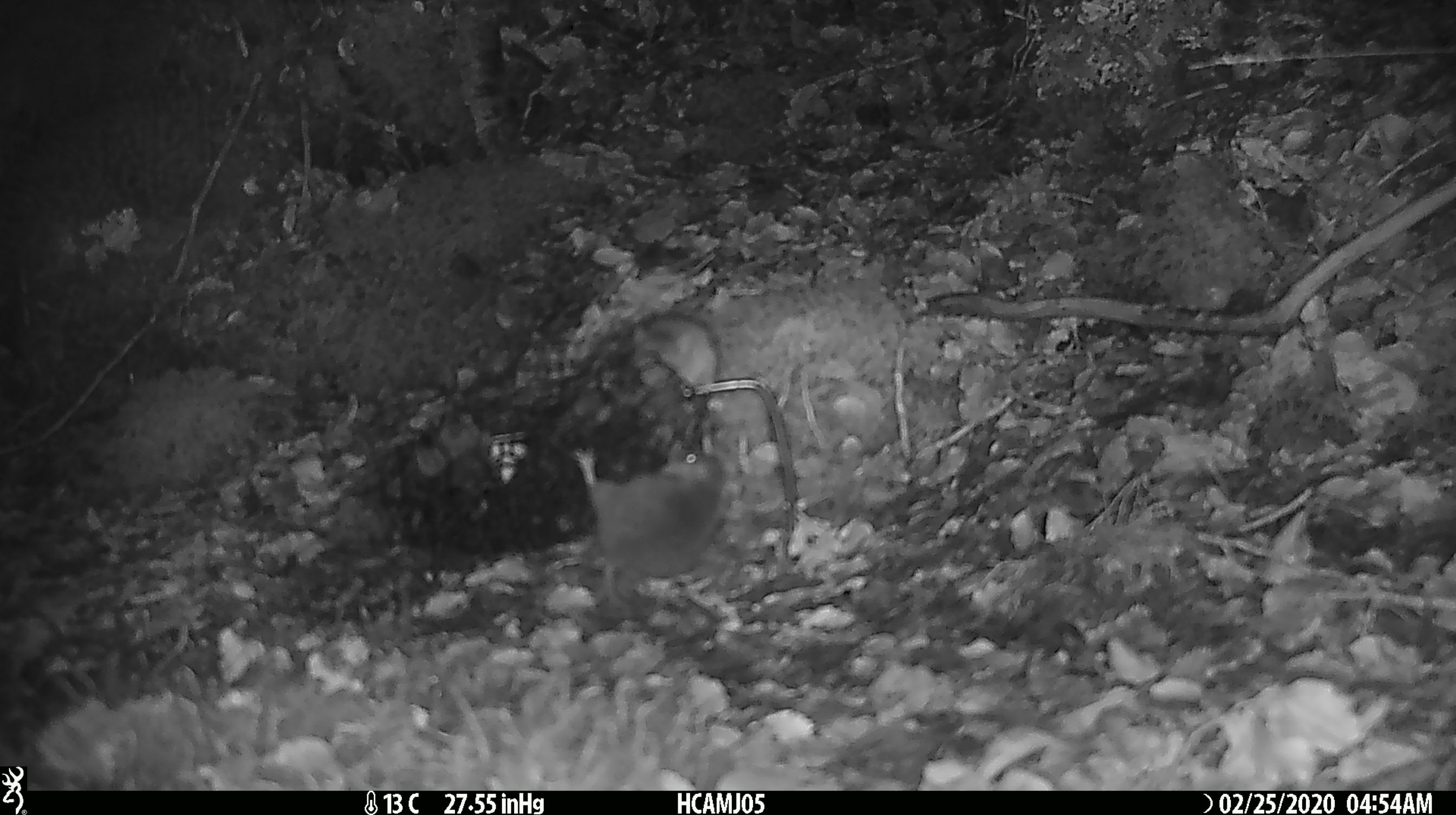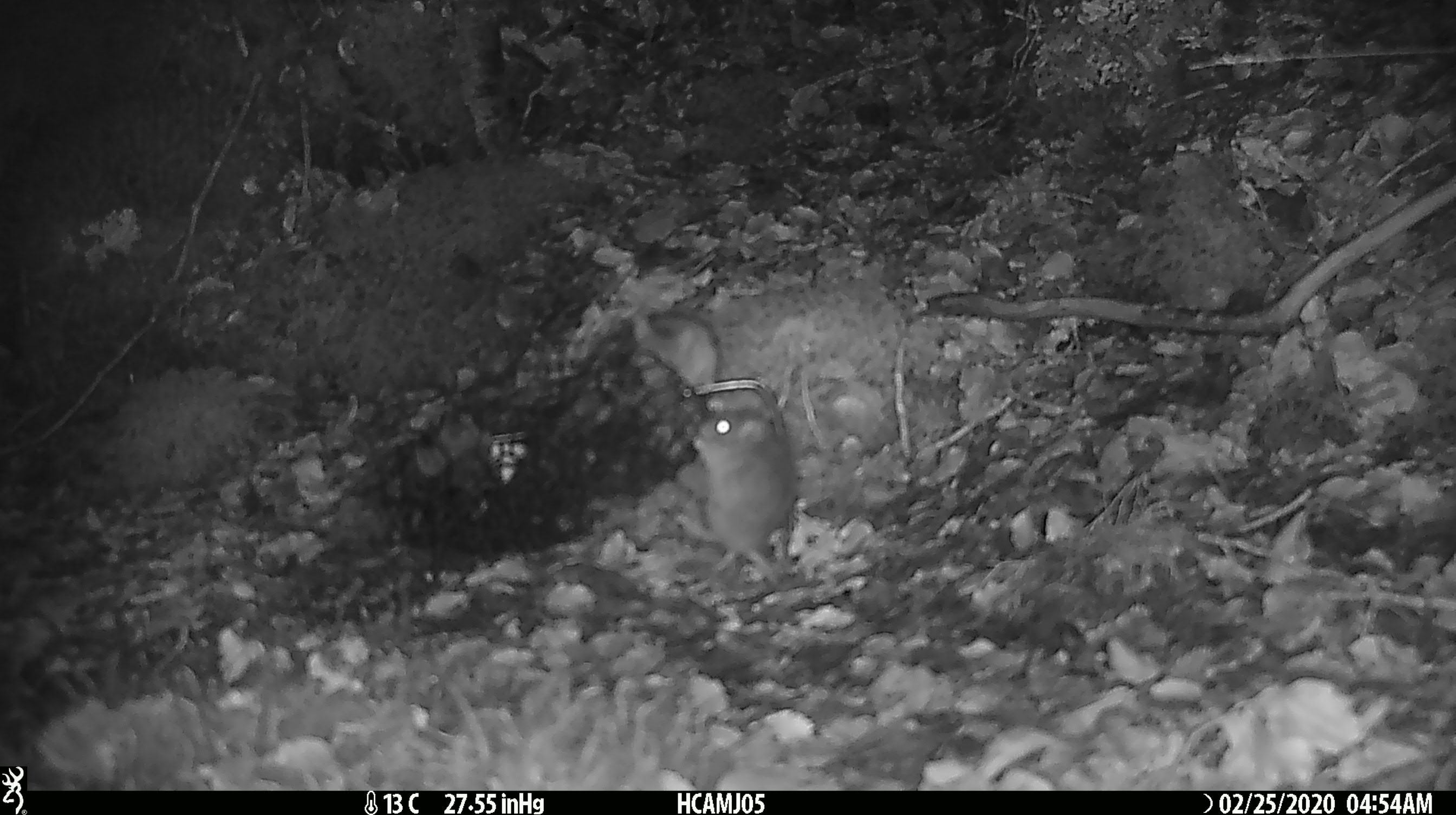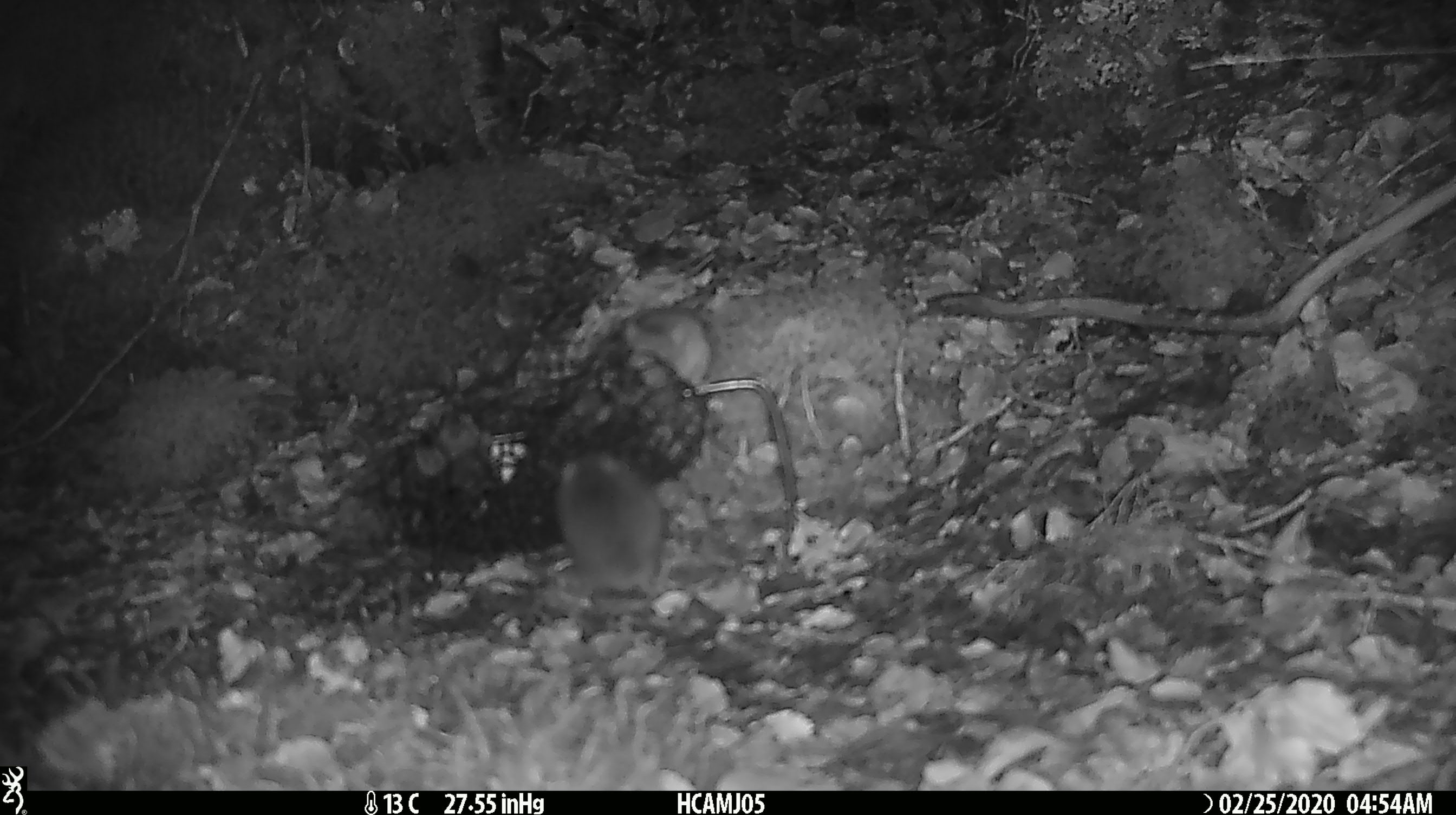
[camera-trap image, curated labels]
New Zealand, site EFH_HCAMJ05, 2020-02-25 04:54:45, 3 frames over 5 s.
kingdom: Animalia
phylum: Chordata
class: Mammalia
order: Rodentia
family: Muridae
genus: Mus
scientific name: Mus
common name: mouse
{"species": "mouse (Mus)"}